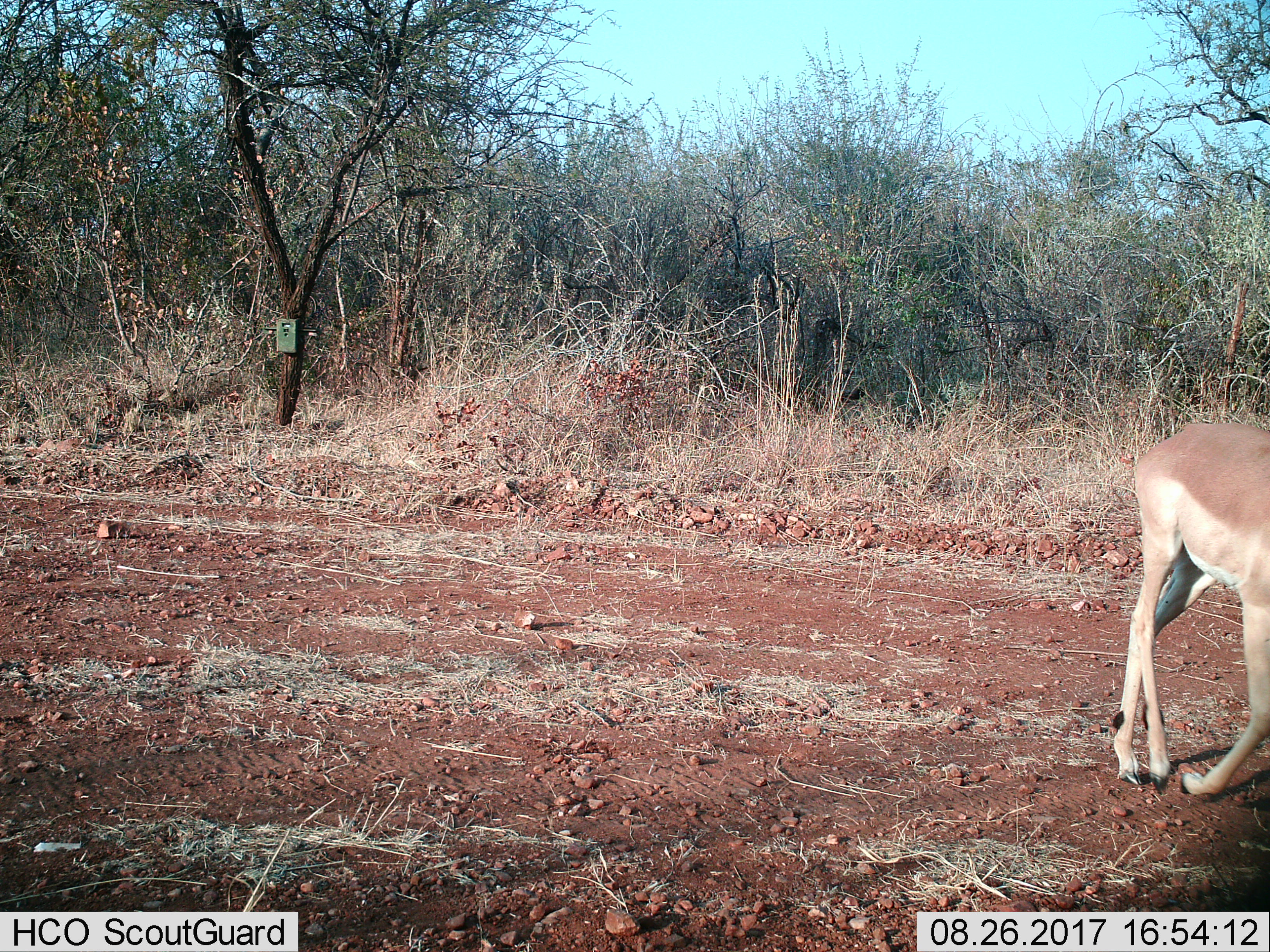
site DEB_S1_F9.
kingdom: Animalia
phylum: Chordata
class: Mammalia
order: Artiodactyla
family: Bovidae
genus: Aepyceros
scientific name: Aepyceros melampus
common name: impala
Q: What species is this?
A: Impala (Aepyceros melampus).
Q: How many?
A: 1.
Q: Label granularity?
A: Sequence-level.